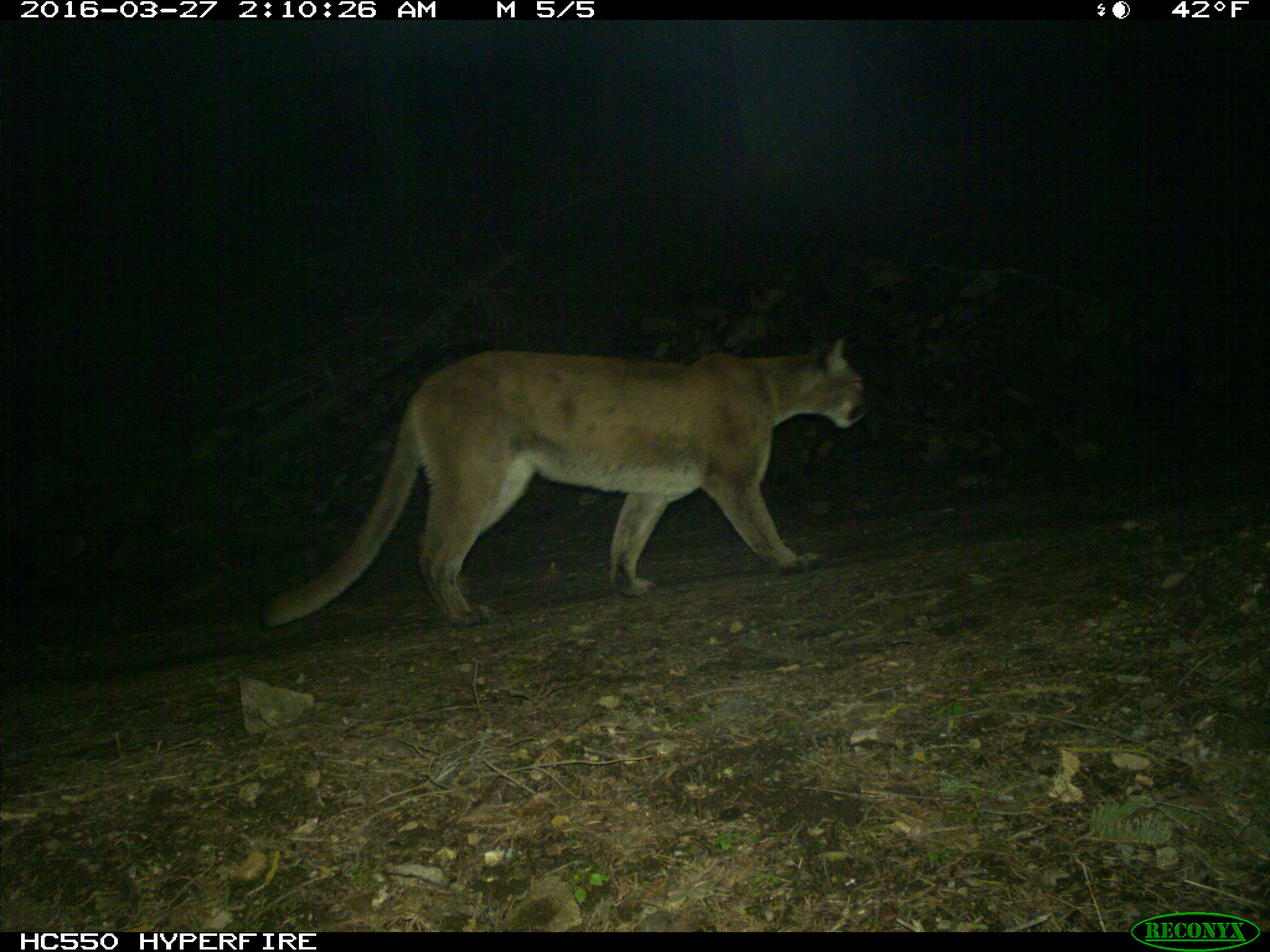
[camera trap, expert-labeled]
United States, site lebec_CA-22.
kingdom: Animalia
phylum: Chordata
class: Mammalia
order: Carnivora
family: Felidae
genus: Puma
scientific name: Puma concolor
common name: mountain lion